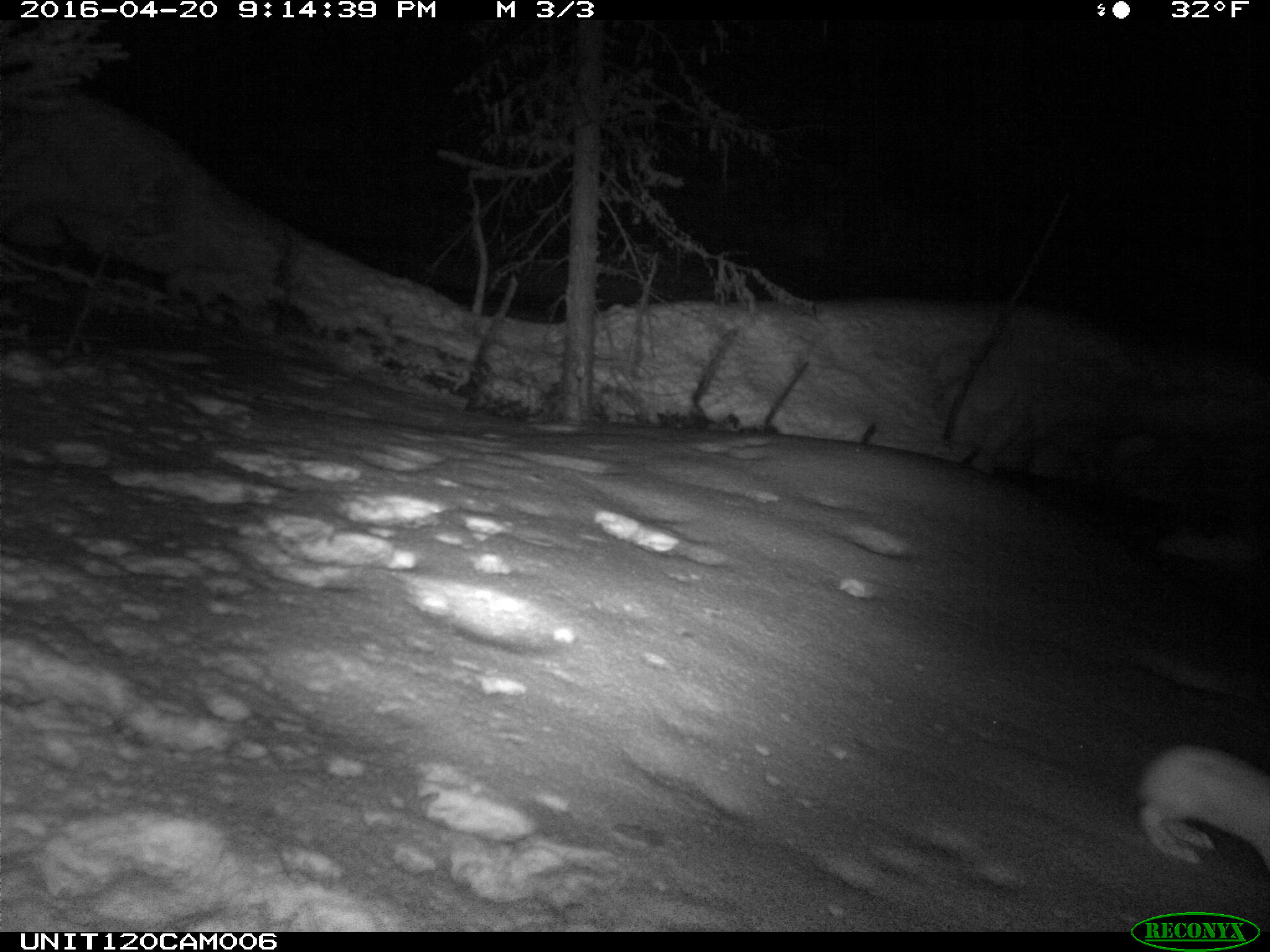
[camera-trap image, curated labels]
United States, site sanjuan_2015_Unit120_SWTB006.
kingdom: Animalia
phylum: Chordata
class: Mammalia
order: Lagomorpha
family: Leporidae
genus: Lepus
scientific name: Lepus americanus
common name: snowshoe hare